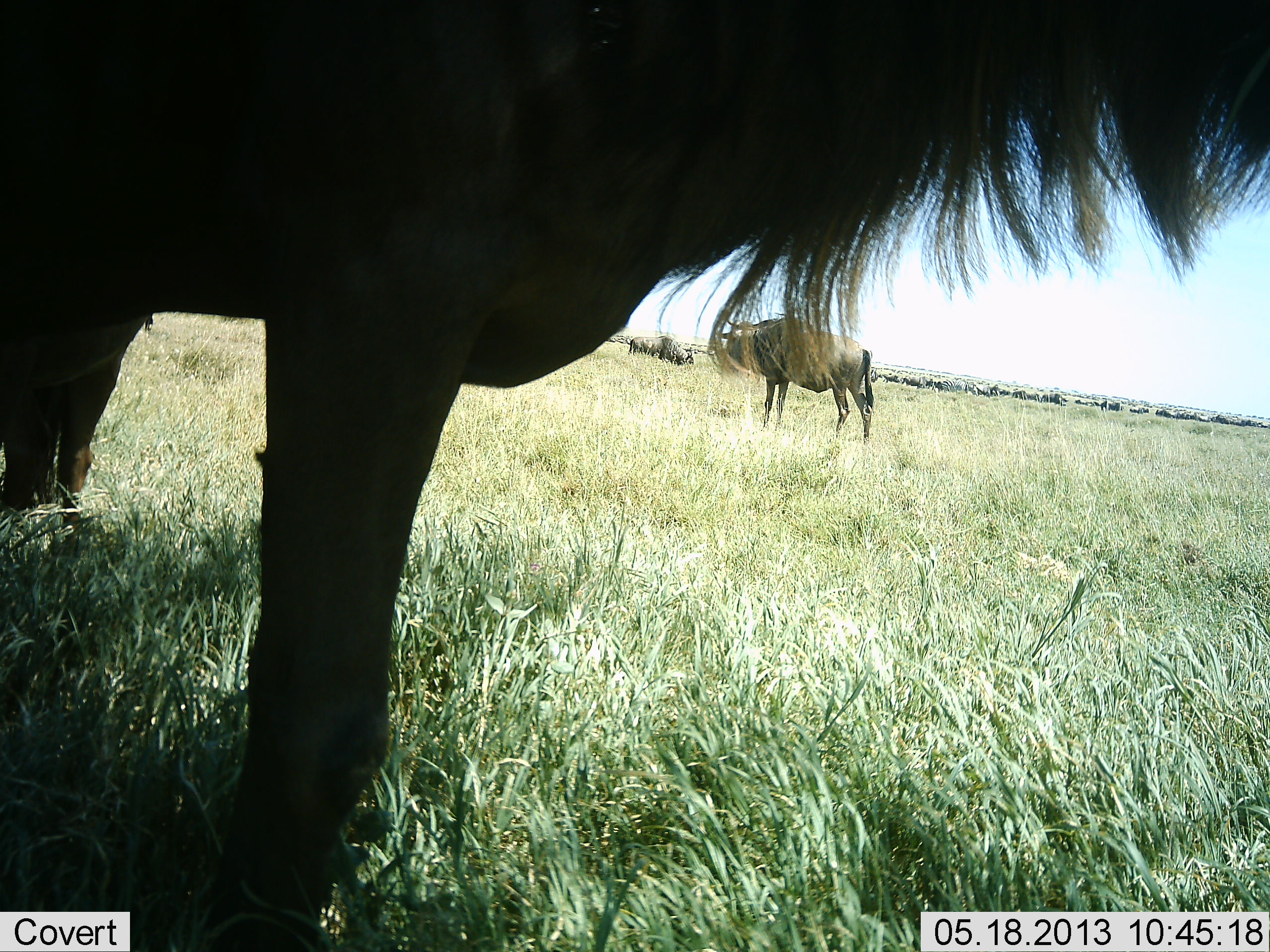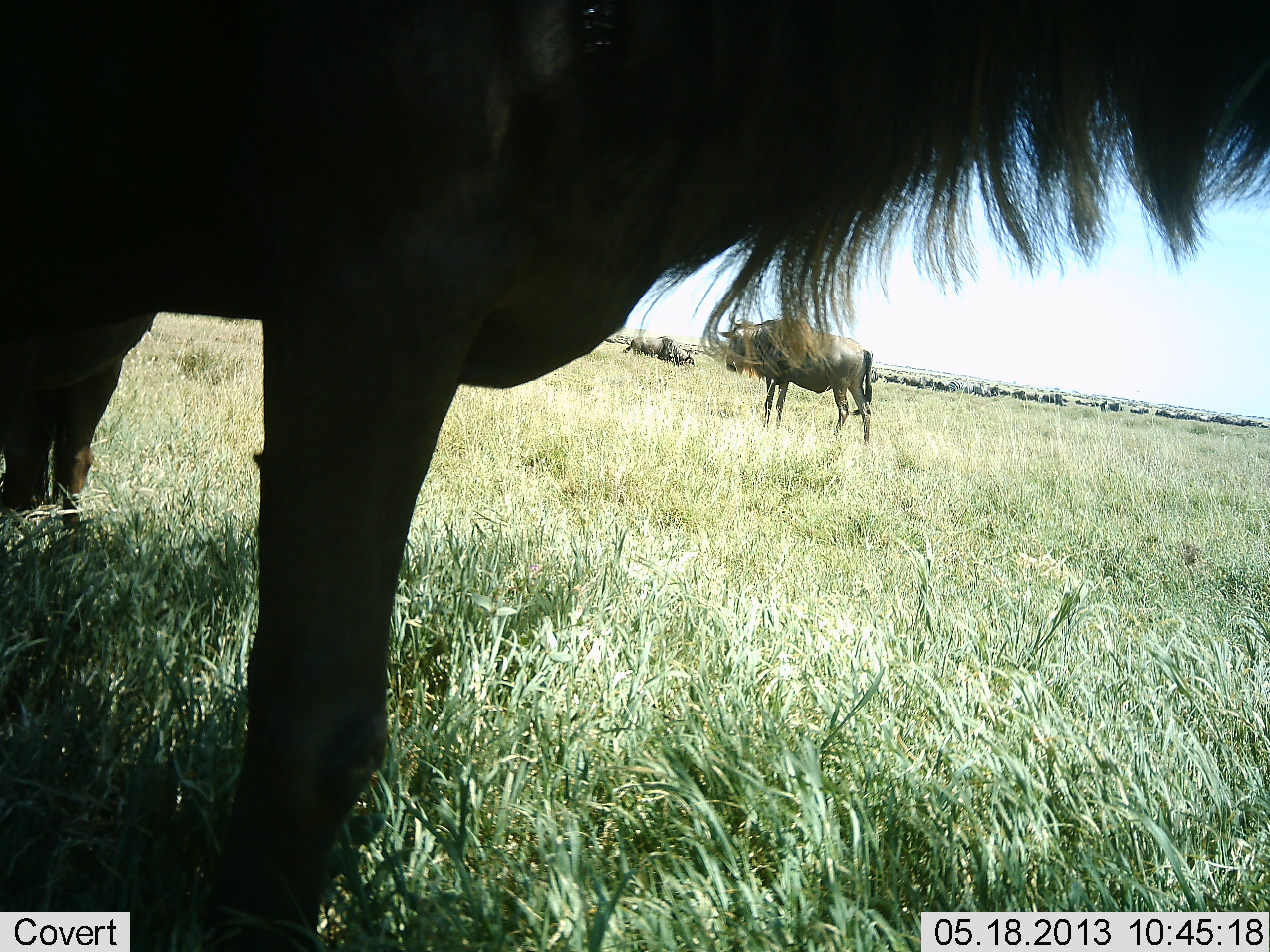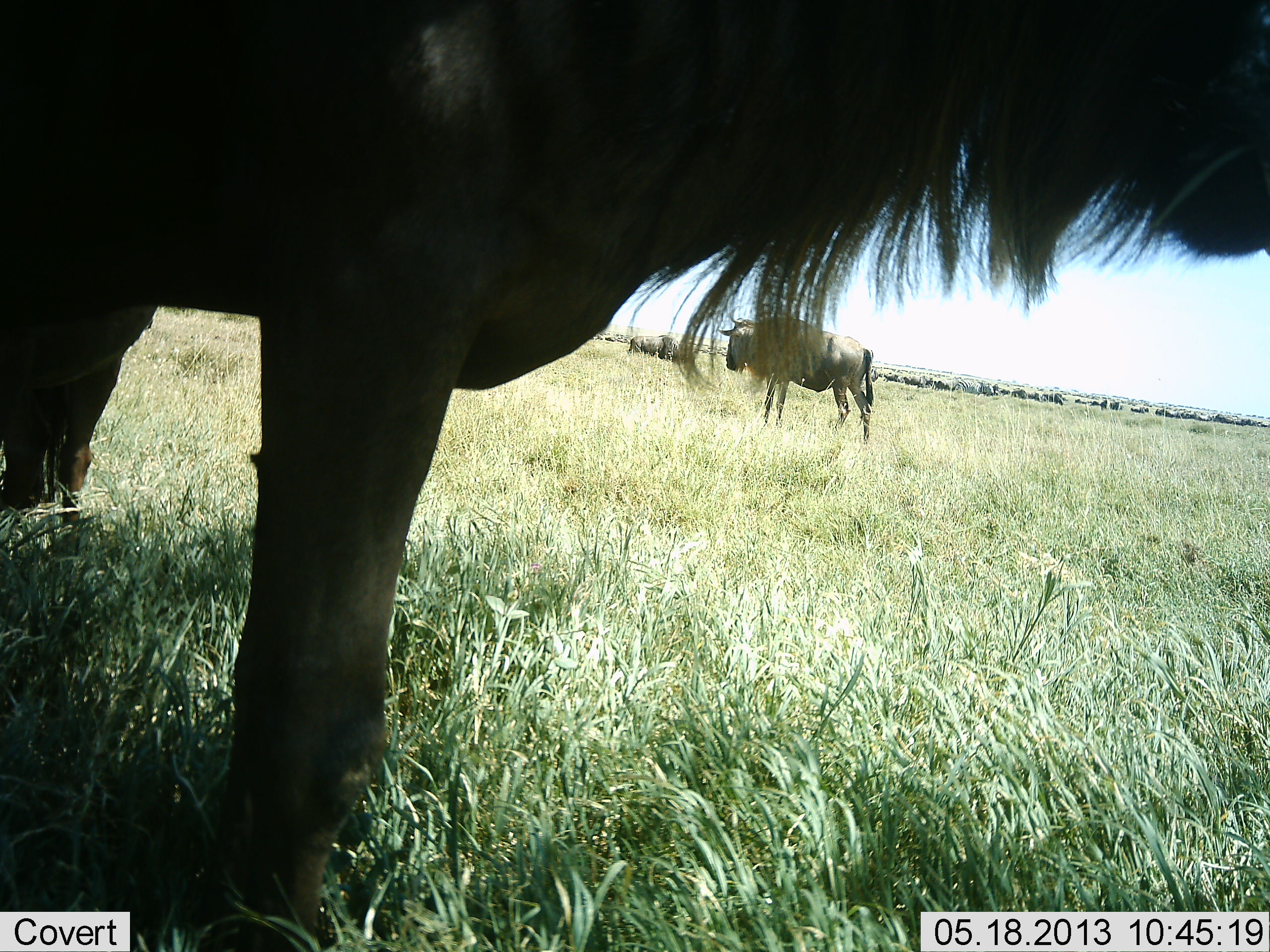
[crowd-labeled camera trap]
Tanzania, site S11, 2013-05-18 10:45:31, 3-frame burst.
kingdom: Animalia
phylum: Chordata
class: Mammalia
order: Artiodactyla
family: Bovidae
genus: Connochaetes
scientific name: Connochaetes taurinus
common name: blue wildebeest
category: wildebeest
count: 3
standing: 97%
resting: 9%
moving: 17%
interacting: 3%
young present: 0%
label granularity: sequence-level